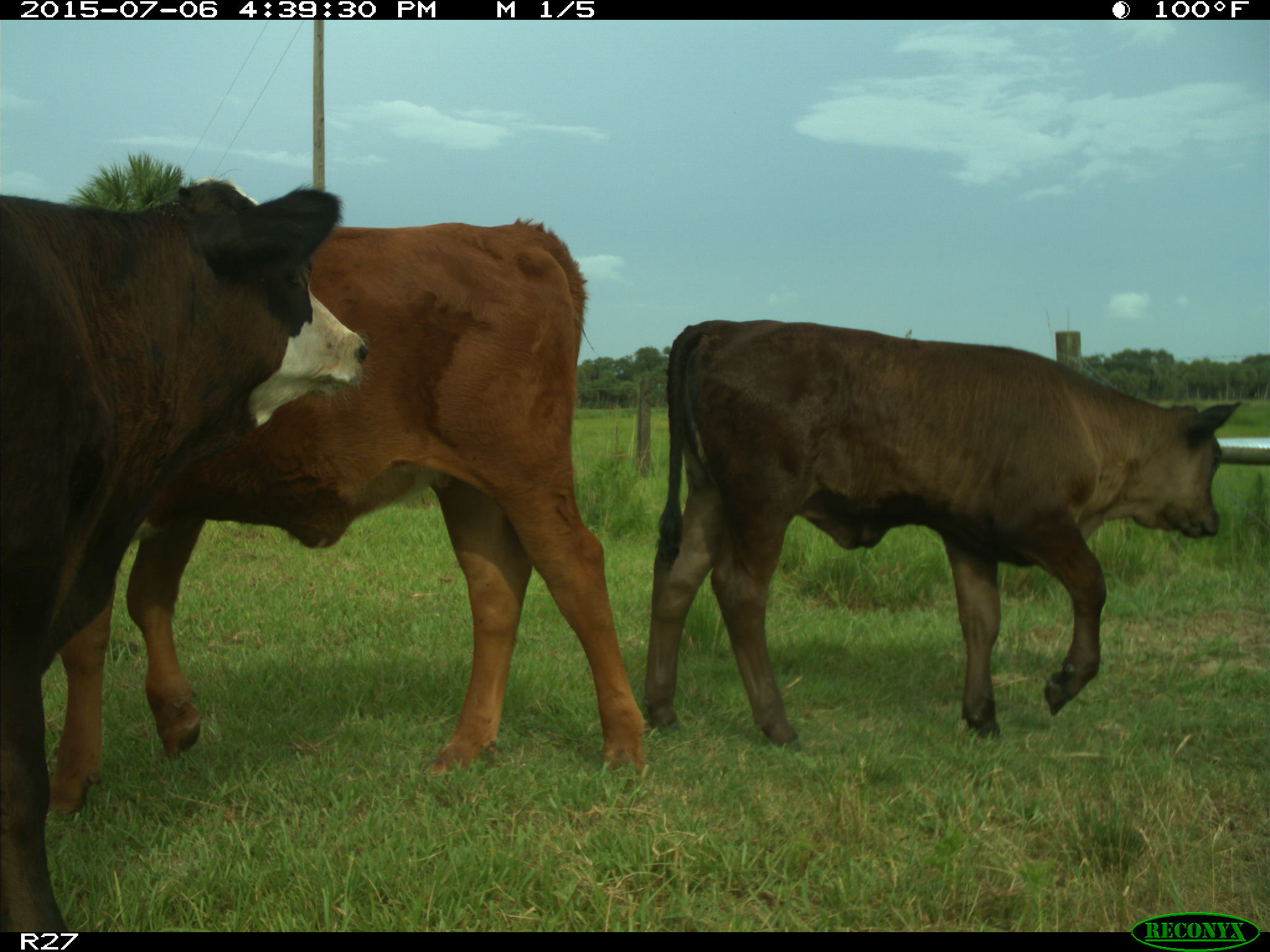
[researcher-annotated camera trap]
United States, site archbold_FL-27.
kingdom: Animalia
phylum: Chordata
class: Mammalia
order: Artiodactyla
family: Bovidae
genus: Bos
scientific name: Bos taurus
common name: domestic cow